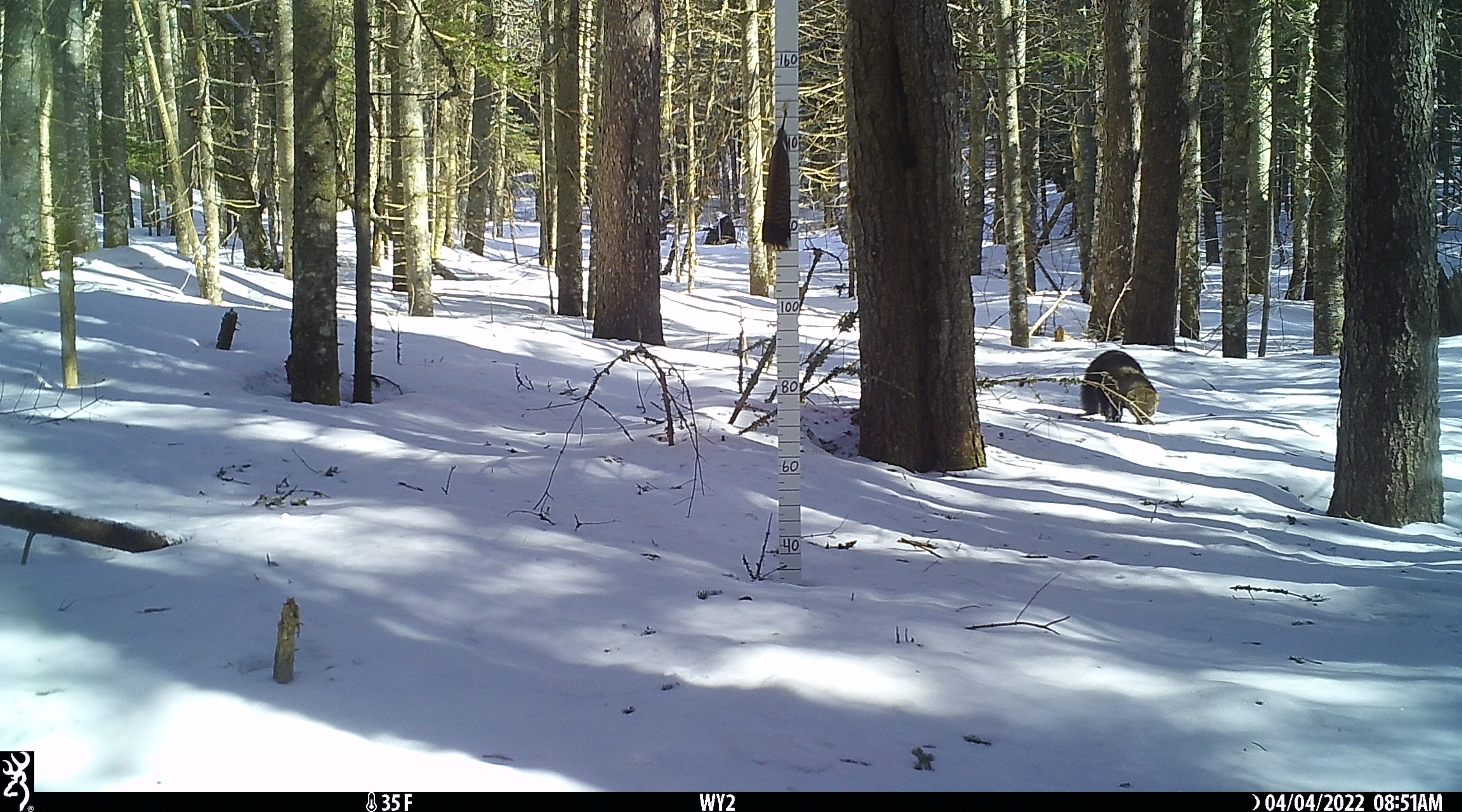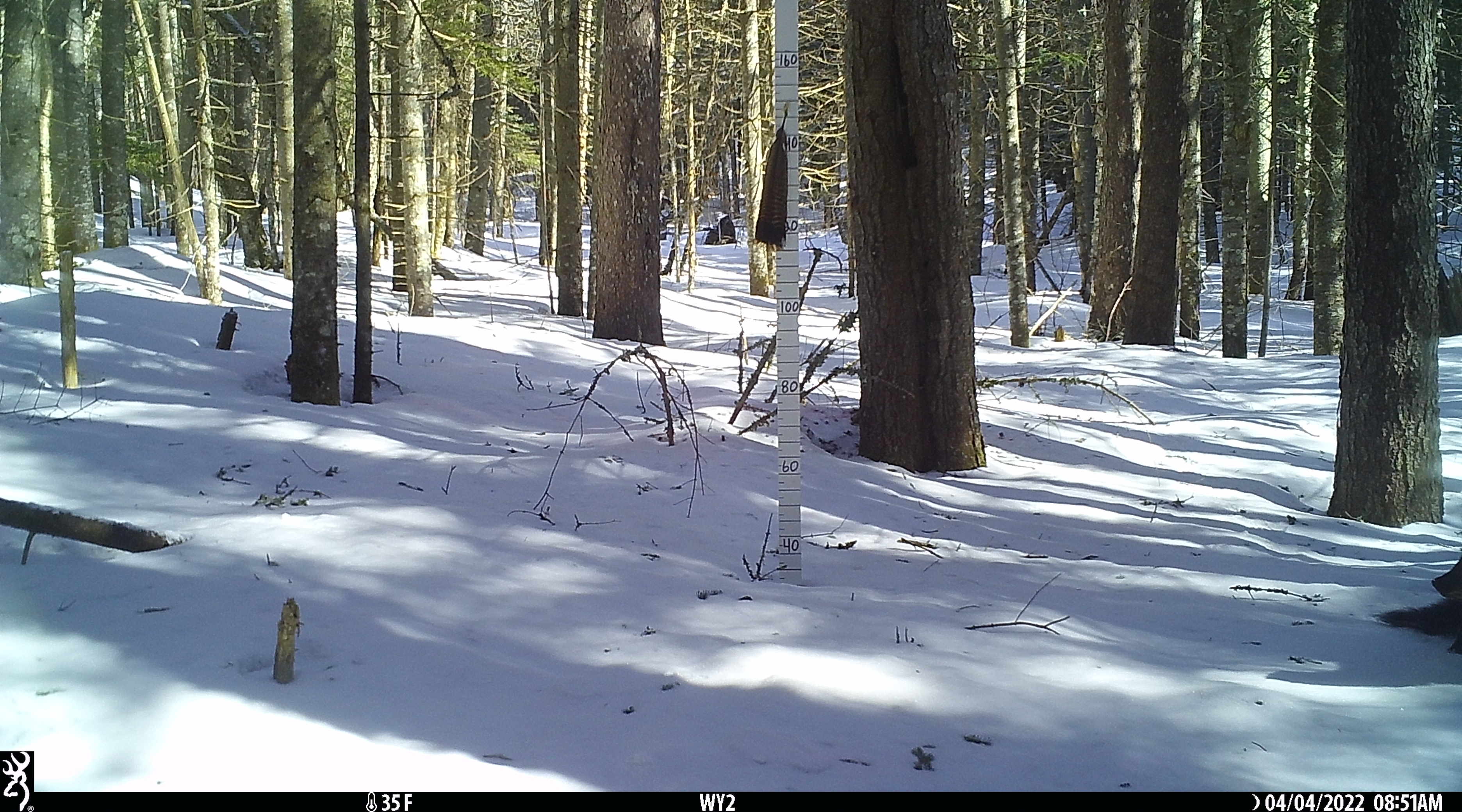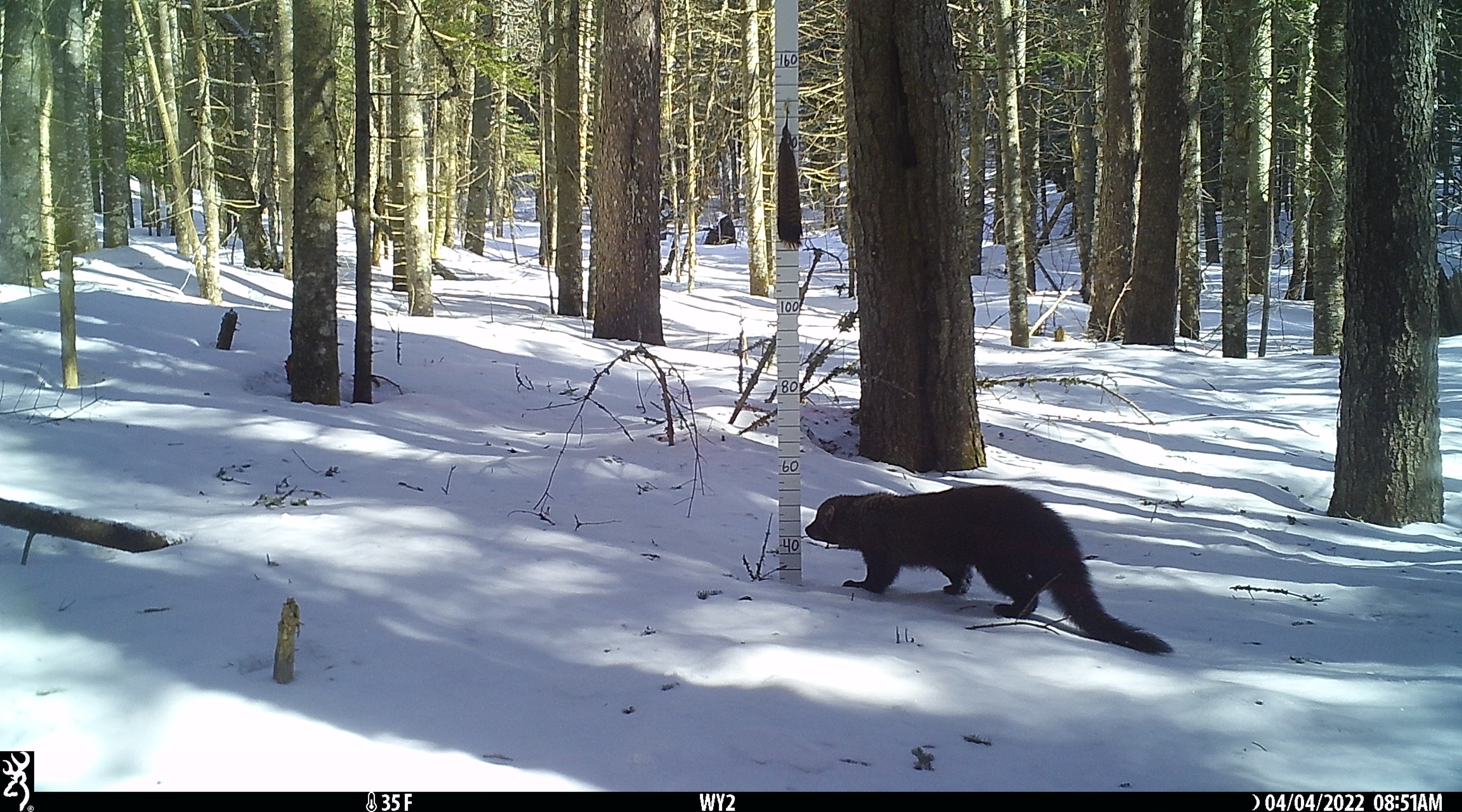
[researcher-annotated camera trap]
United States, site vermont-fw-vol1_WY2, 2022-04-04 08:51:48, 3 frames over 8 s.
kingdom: Animalia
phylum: Chordata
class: Mammalia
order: Carnivora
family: Mustelidae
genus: Pekania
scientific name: Pekania pennanti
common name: fisher